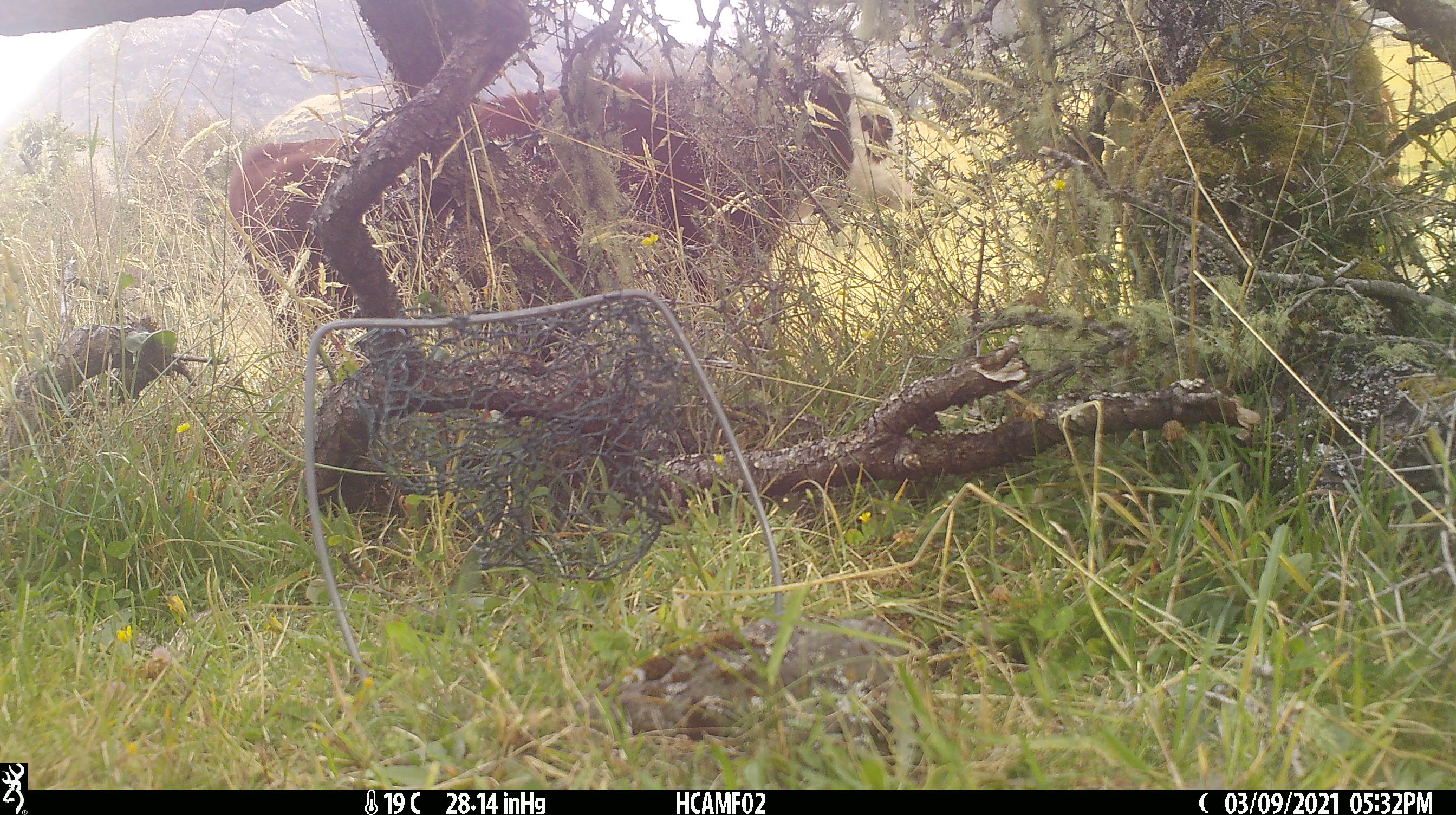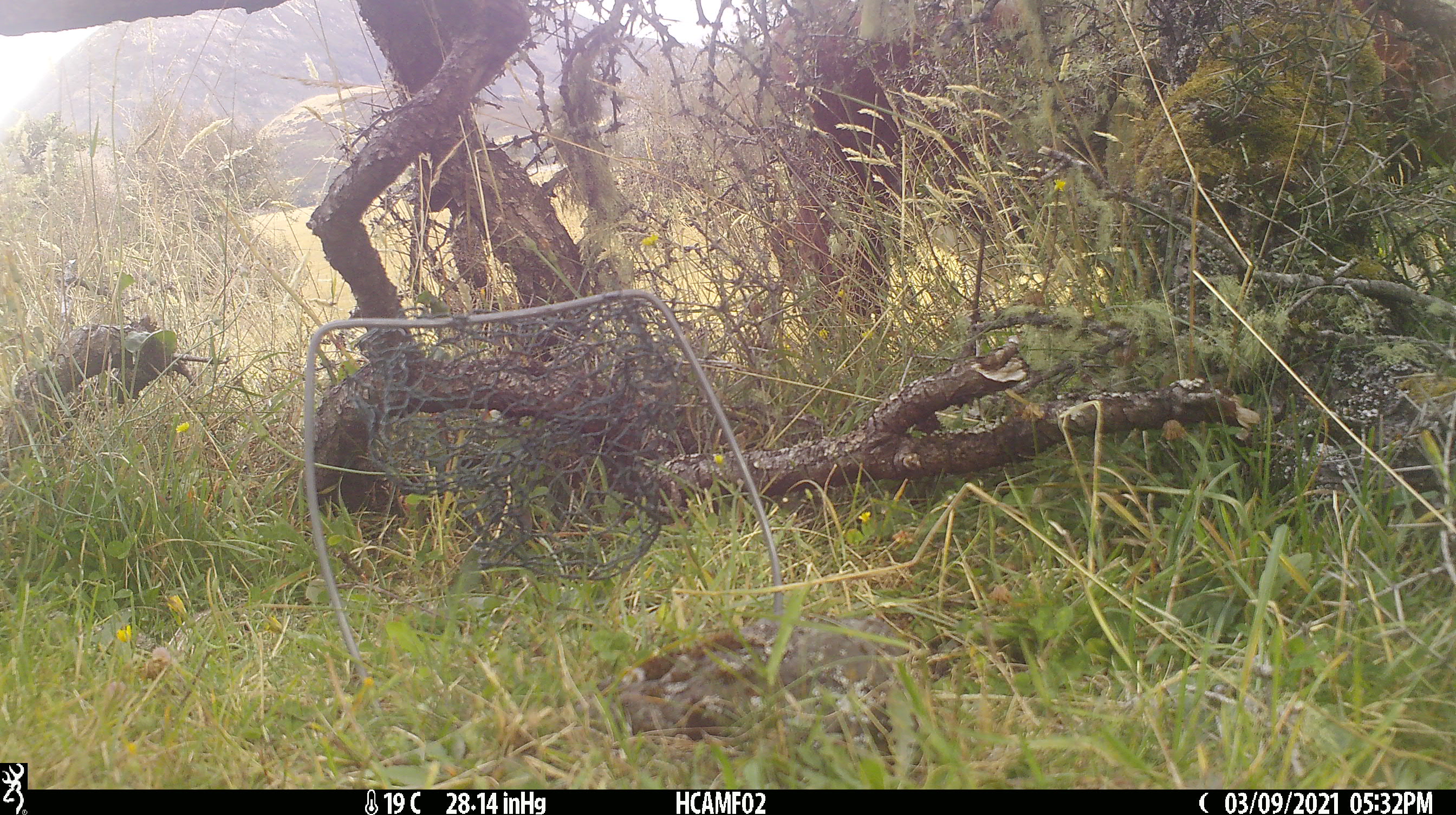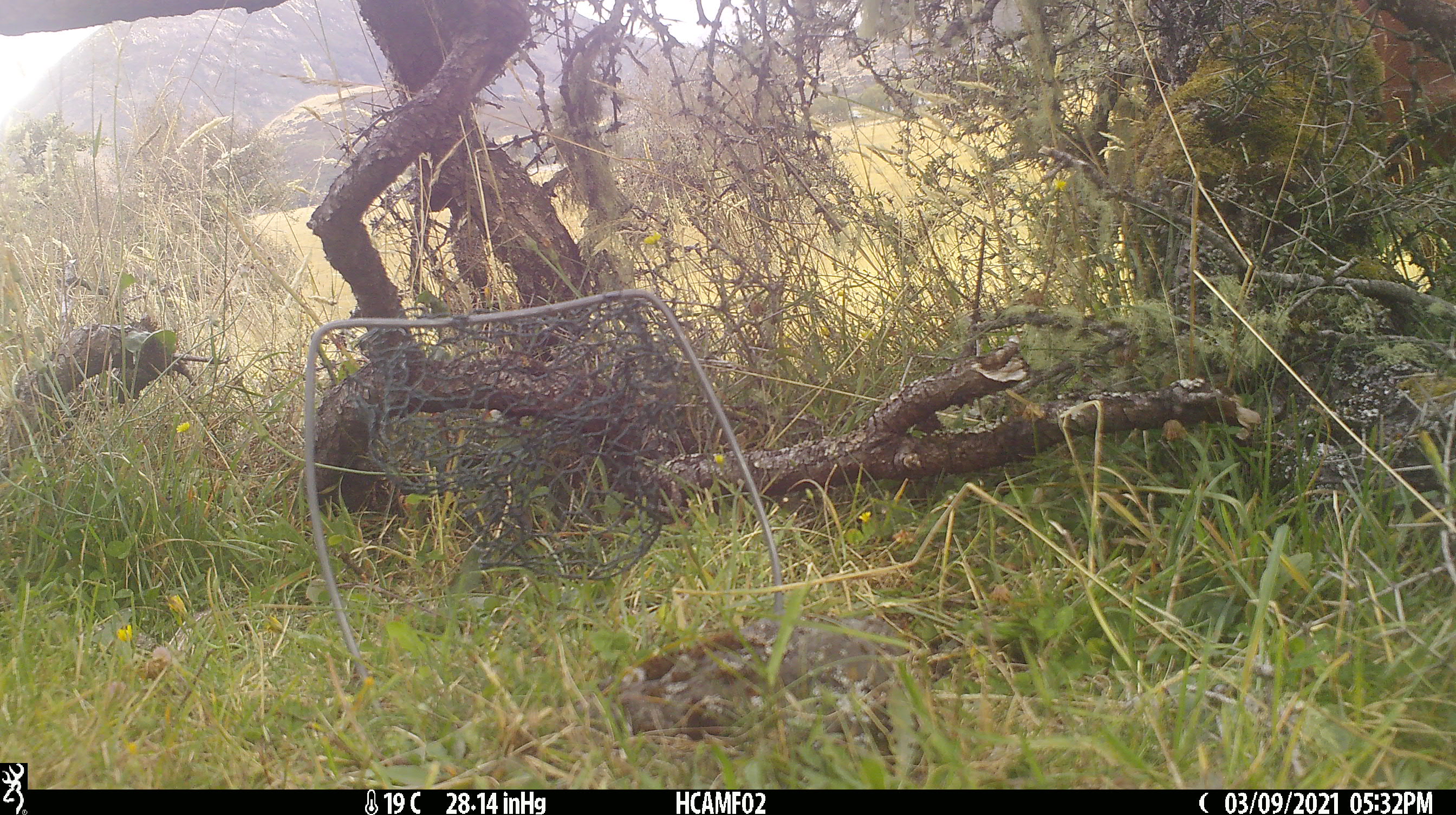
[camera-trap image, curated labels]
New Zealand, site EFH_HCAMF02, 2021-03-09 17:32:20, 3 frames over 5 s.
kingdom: Animalia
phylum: Chordata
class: Mammalia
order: Artiodactyla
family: Bovidae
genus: Bos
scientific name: Bos taurus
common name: domestic cow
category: cow